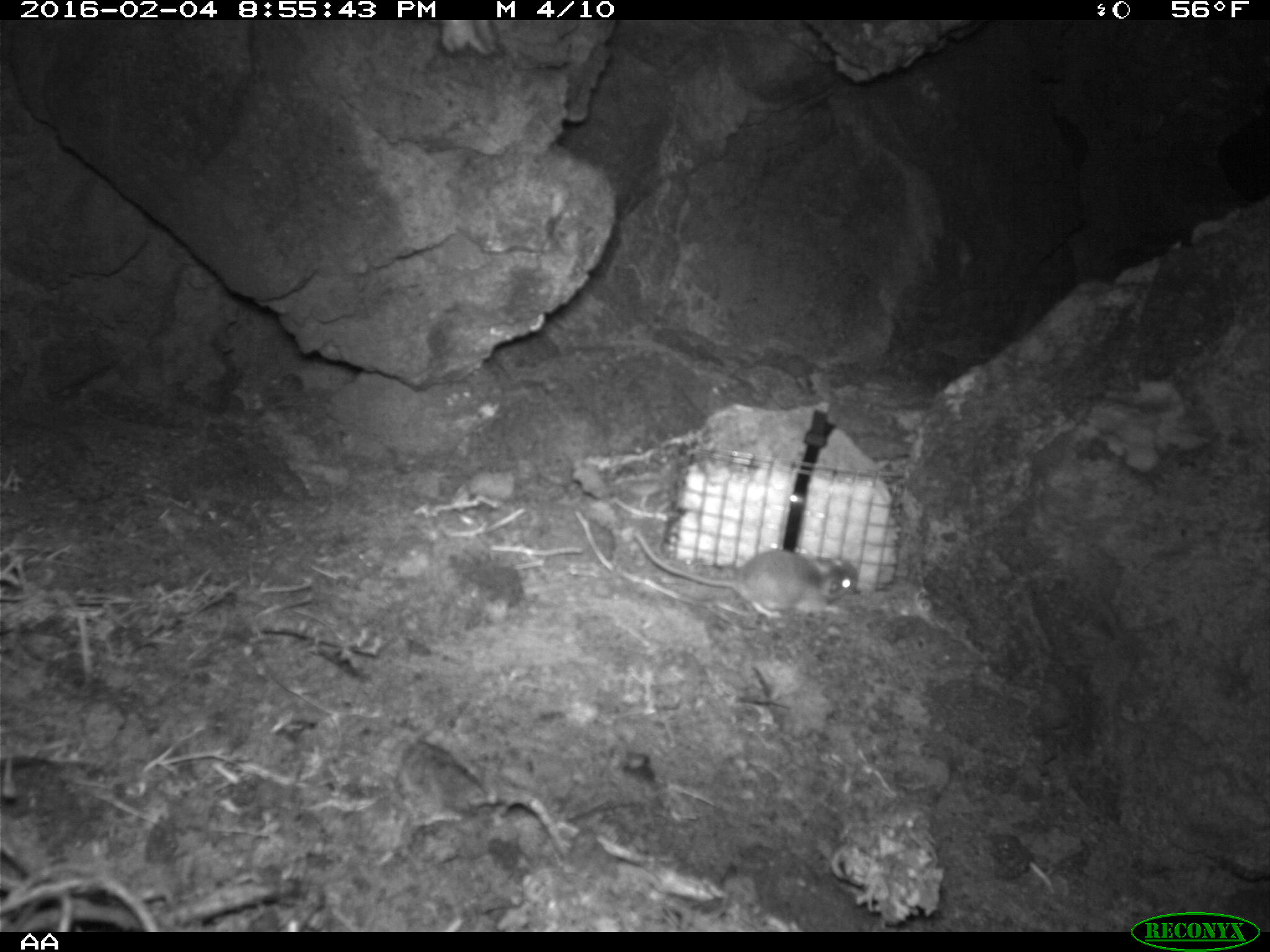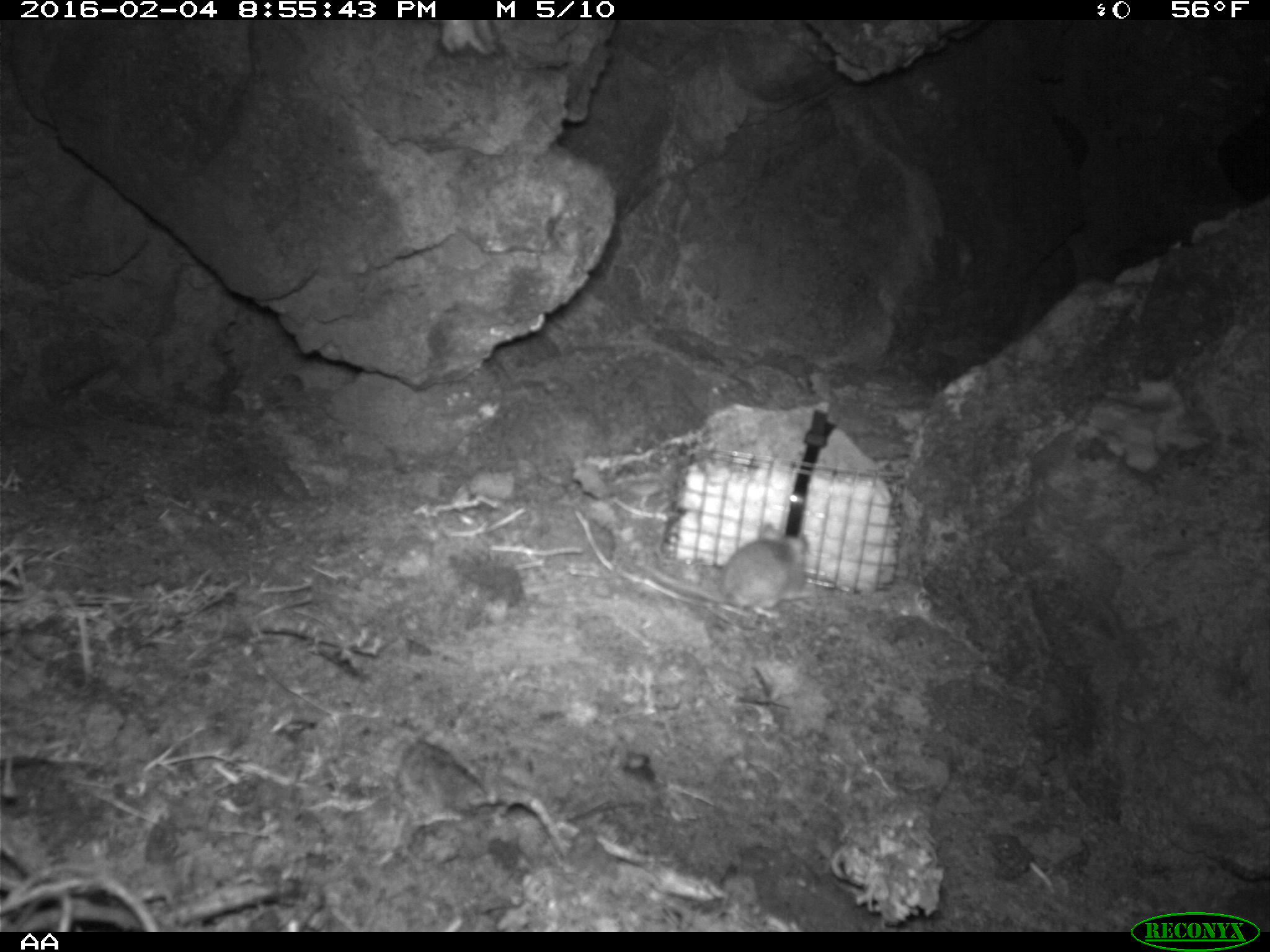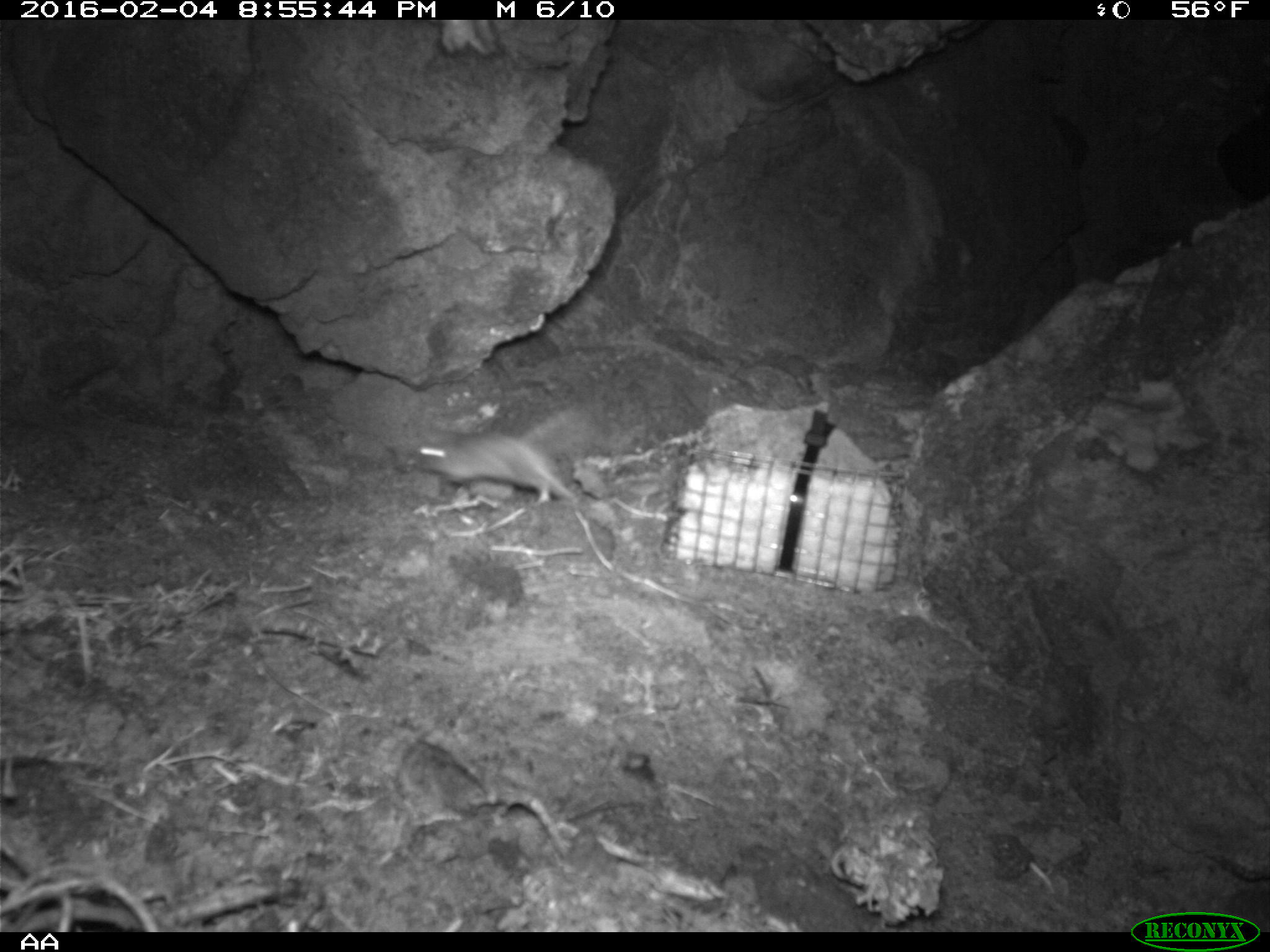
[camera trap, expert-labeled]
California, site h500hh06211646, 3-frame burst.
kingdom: Animalia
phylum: Chordata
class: Mammalia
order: Rodentia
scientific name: Rodentia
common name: rodent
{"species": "rodent (Rodentia)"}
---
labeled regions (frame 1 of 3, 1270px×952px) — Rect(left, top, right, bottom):
rodent: Rect(633, 531, 862, 619)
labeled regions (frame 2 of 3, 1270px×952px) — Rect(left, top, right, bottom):
rodent: Rect(648, 523, 809, 618)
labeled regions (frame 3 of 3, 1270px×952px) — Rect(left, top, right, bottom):
rodent: Rect(411, 409, 615, 509)